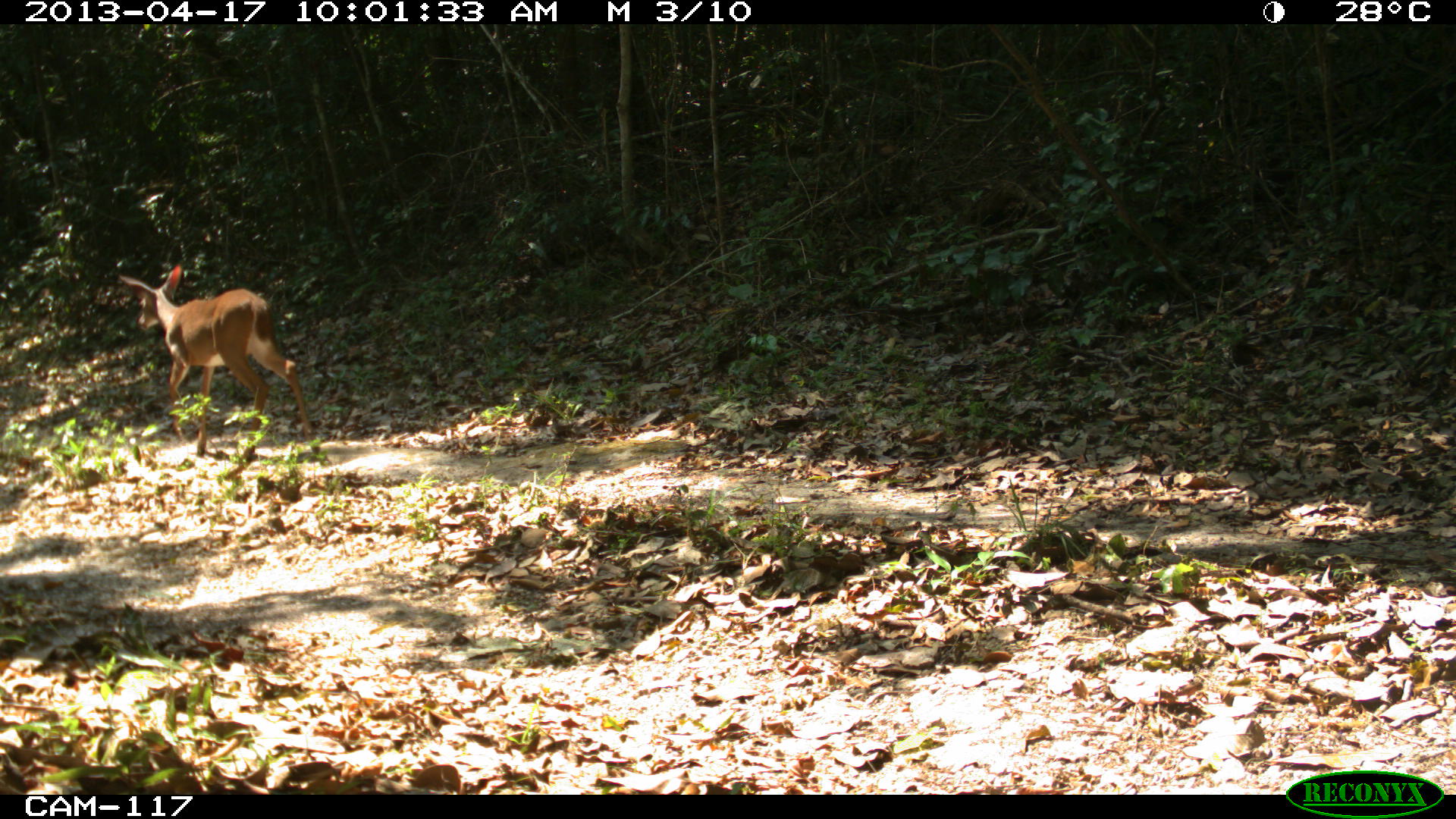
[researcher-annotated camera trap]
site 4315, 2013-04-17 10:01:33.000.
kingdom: Animalia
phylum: Chordata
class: Mammalia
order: Artiodactyla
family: Cervidae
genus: Odocoileus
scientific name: Odocoileus virginianus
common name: white-tailed deer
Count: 1.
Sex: female.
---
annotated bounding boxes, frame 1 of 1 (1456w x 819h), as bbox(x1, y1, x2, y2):
odocoileus virginianus: bbox(118, 264, 322, 458)